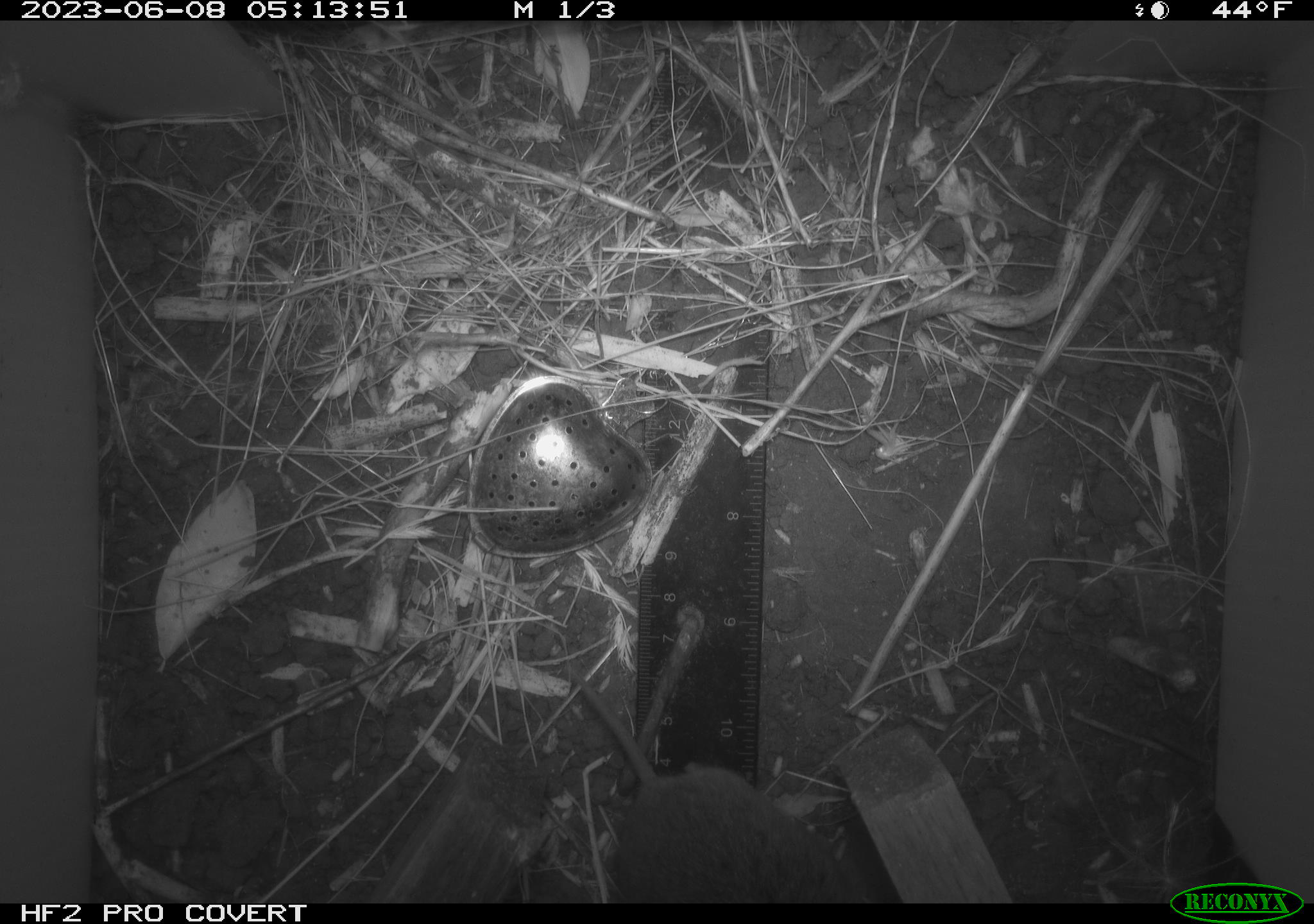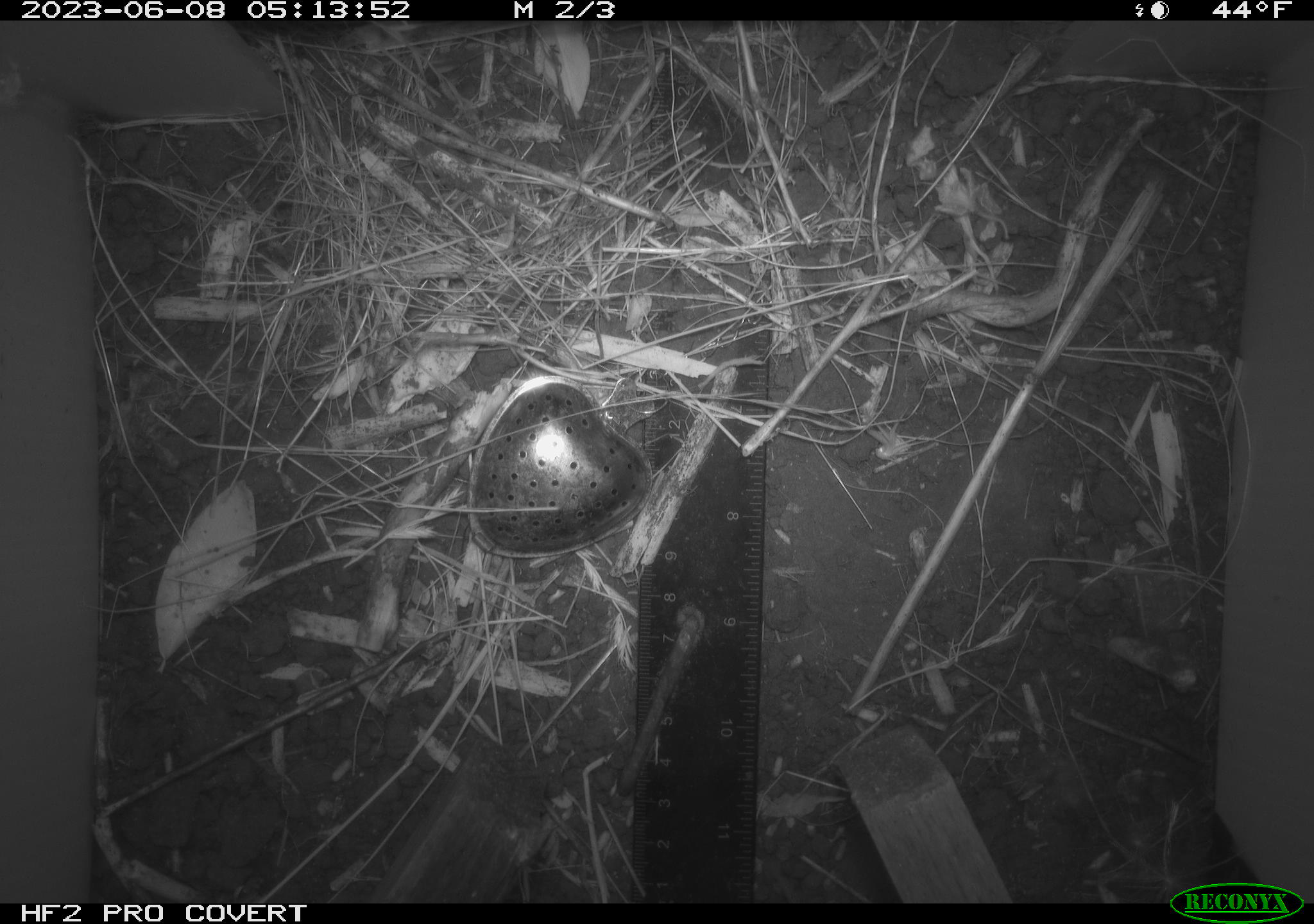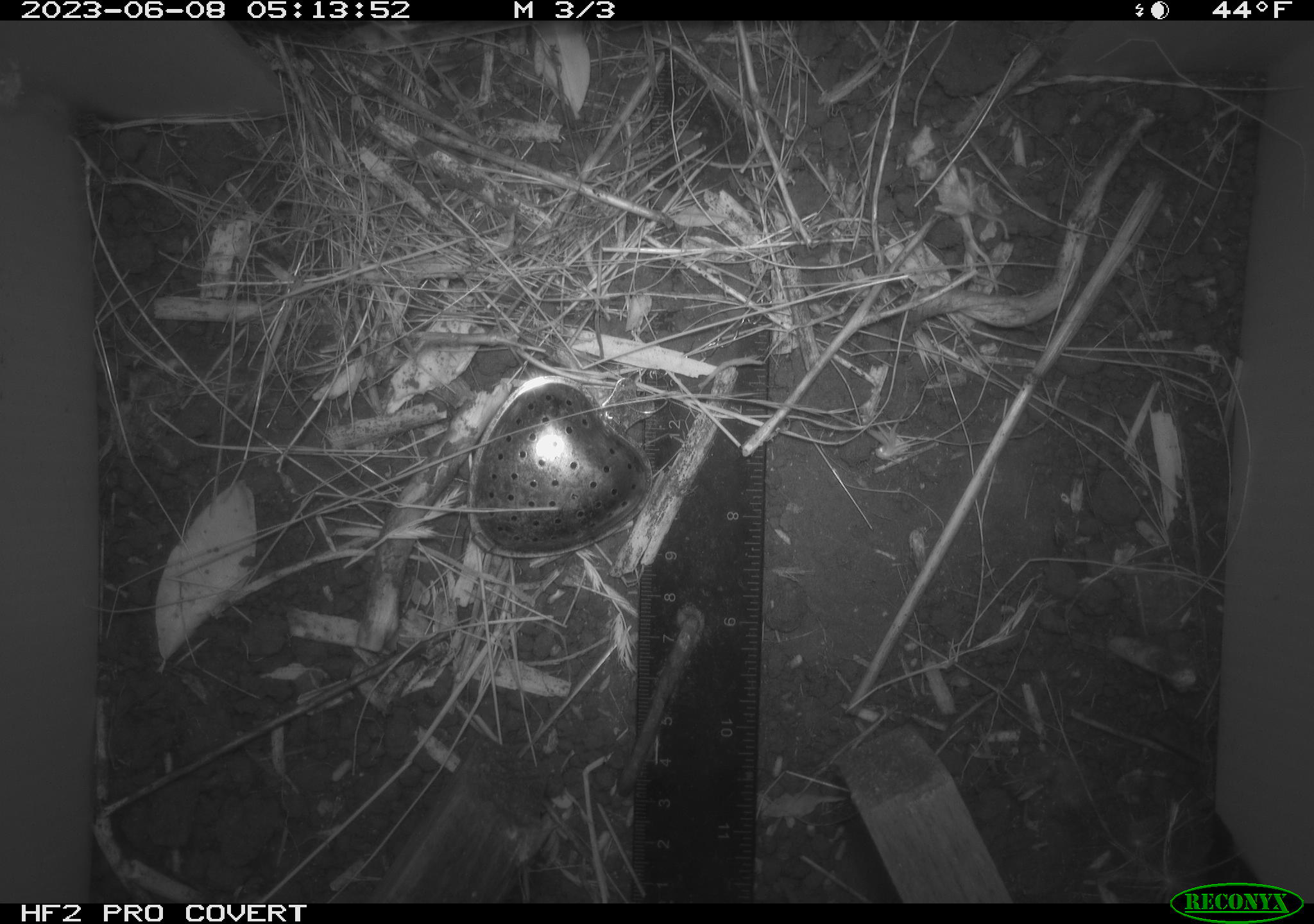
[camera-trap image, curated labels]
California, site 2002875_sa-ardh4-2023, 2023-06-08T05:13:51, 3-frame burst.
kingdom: Animalia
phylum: Chordata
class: Mammalia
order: Rodentia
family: Cricetidae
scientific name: Arvicolinae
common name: voles, lemmings, and muskrats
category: arvicolinae subfamily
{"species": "arvicolinae subfamily (voles, lemmings, and muskrats) (Arvicolinae)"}